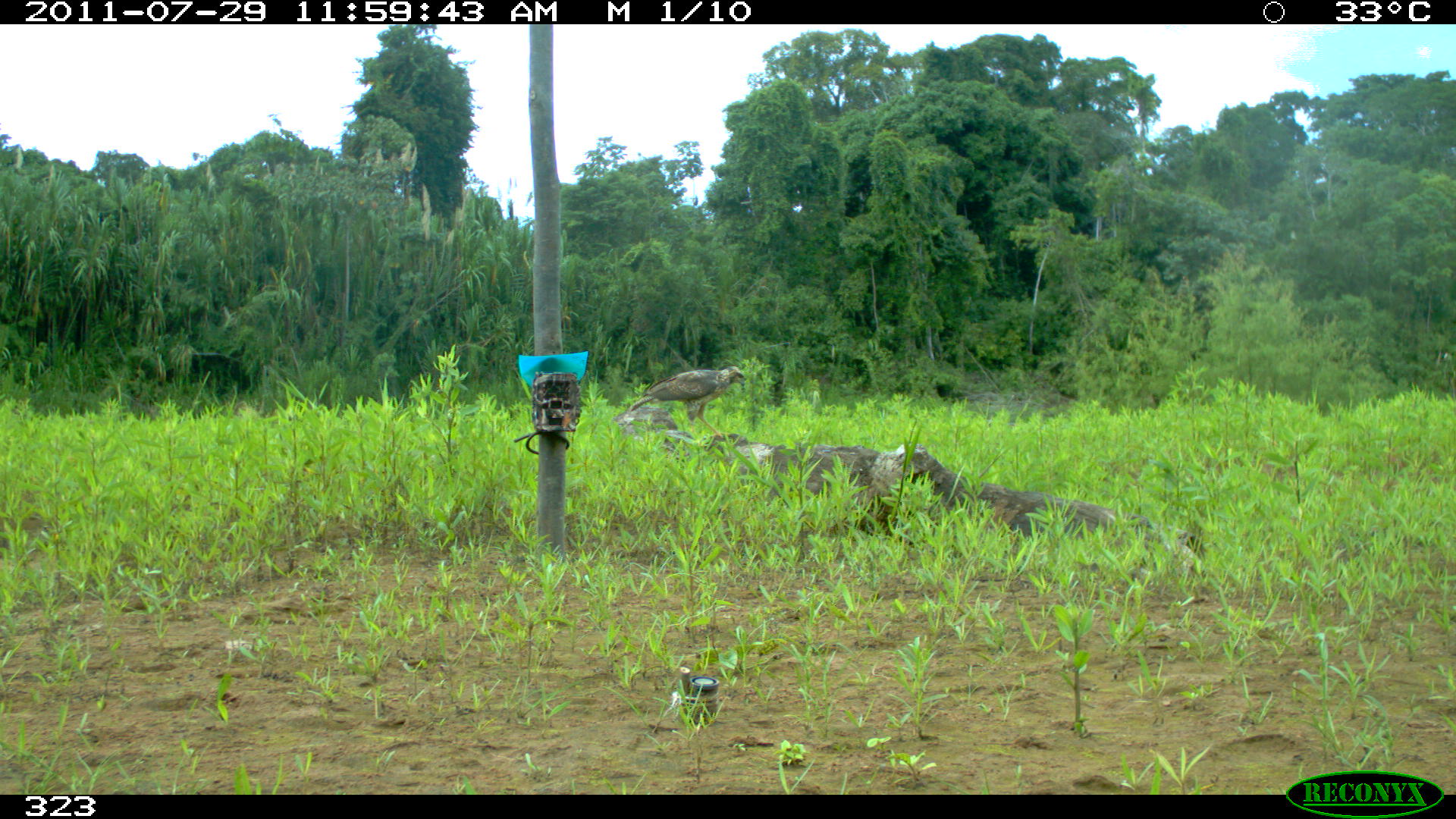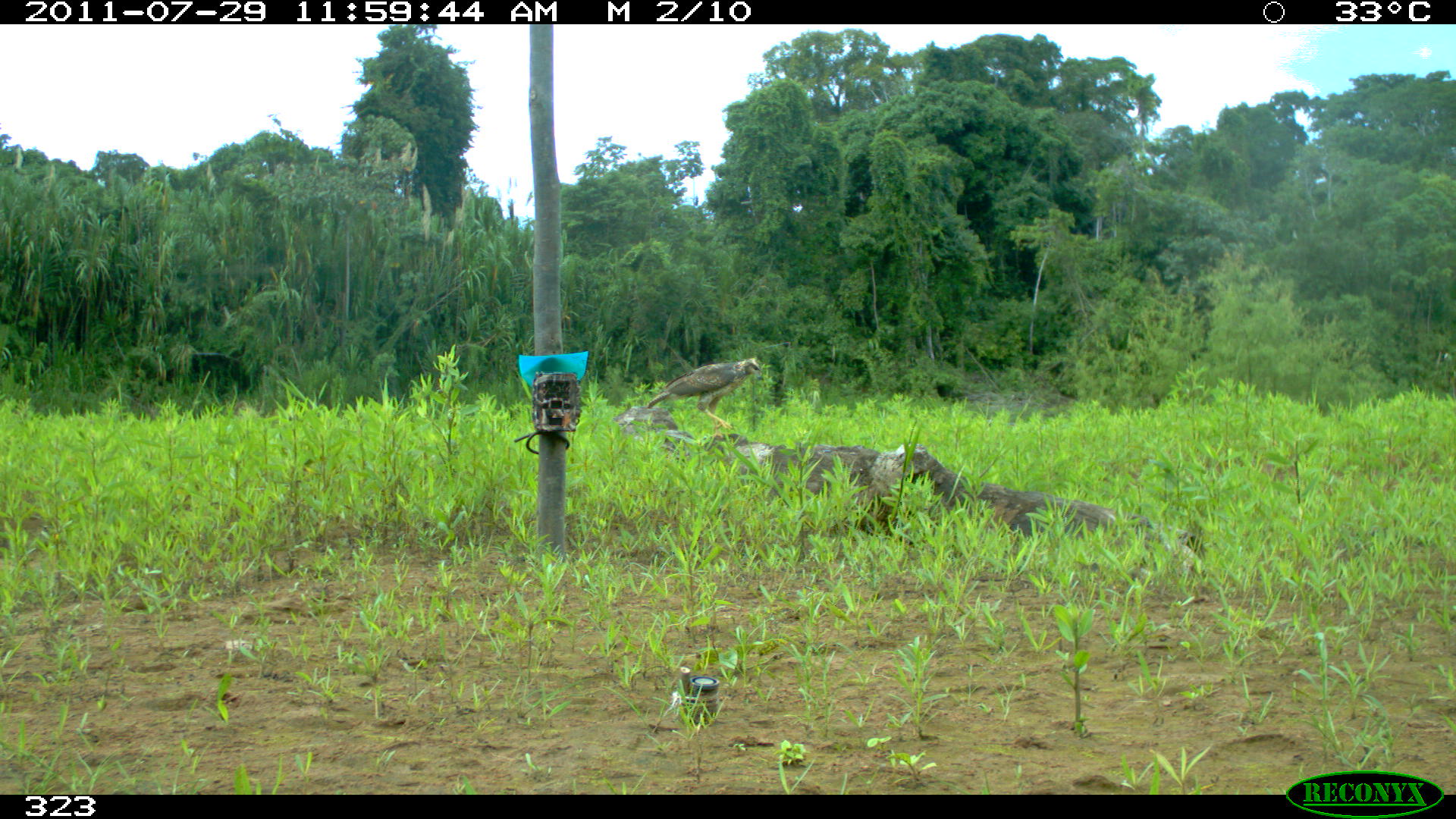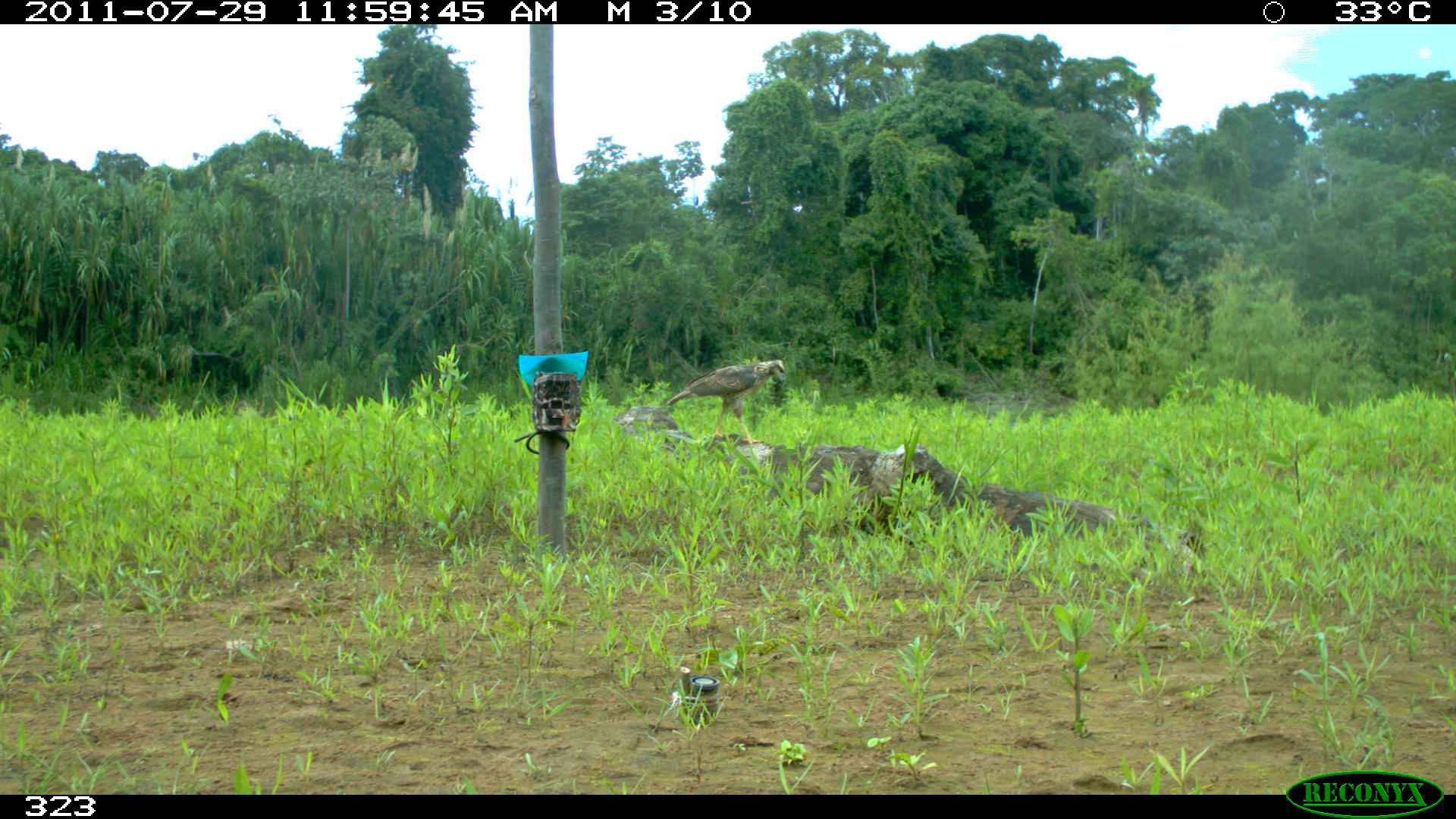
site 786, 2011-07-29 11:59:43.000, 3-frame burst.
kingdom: Animalia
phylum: Chordata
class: Aves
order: Accipitriformes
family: Accipitridae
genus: Buteogallus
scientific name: Buteogallus urubitinga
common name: great black hawk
Buteogallus urubitinga (great black hawk).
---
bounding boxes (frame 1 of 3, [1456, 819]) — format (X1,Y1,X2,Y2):
buteogallus urubitinga: (627,364,744,444)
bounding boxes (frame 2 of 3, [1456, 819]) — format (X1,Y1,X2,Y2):
buteogallus urubitinga: (645,356,761,440)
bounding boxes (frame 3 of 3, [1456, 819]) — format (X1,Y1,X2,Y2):
buteogallus urubitinga: (665,358,786,444)